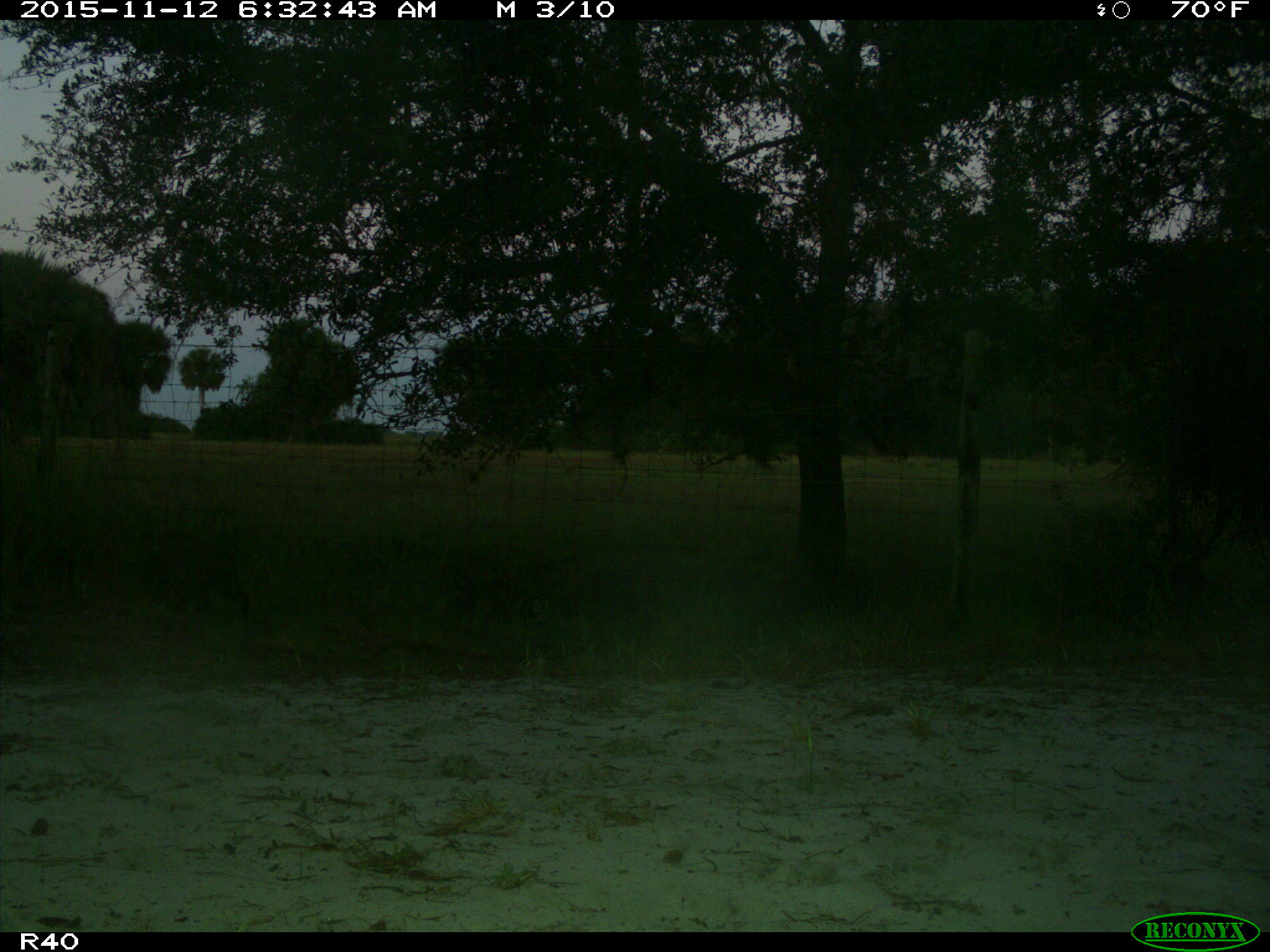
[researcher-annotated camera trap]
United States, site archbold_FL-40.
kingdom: Animalia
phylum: Chordata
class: Mammalia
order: Carnivora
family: Felidae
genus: Lynx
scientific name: Lynx rufus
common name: bobcat